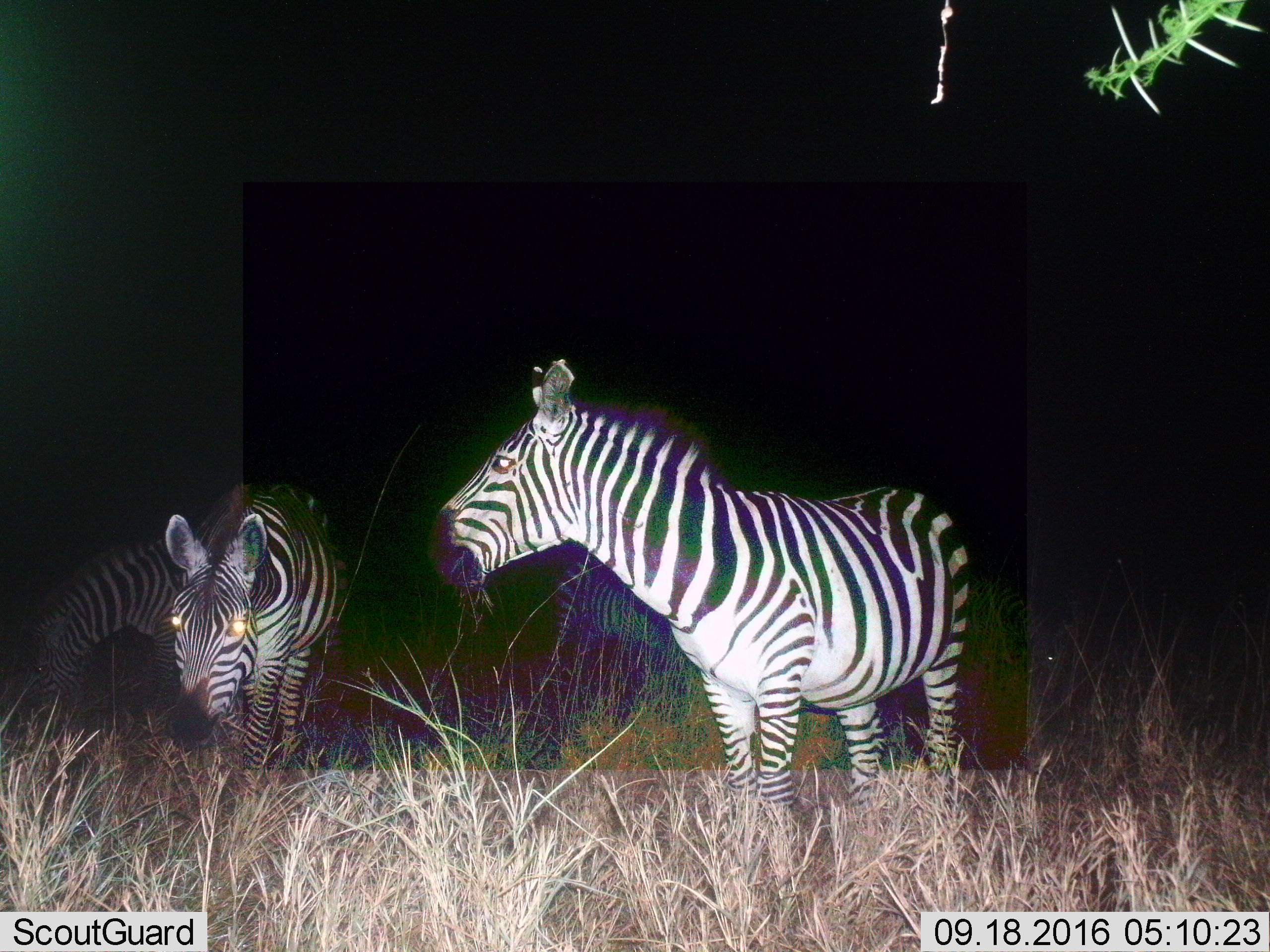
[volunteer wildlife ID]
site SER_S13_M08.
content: unidentified animal